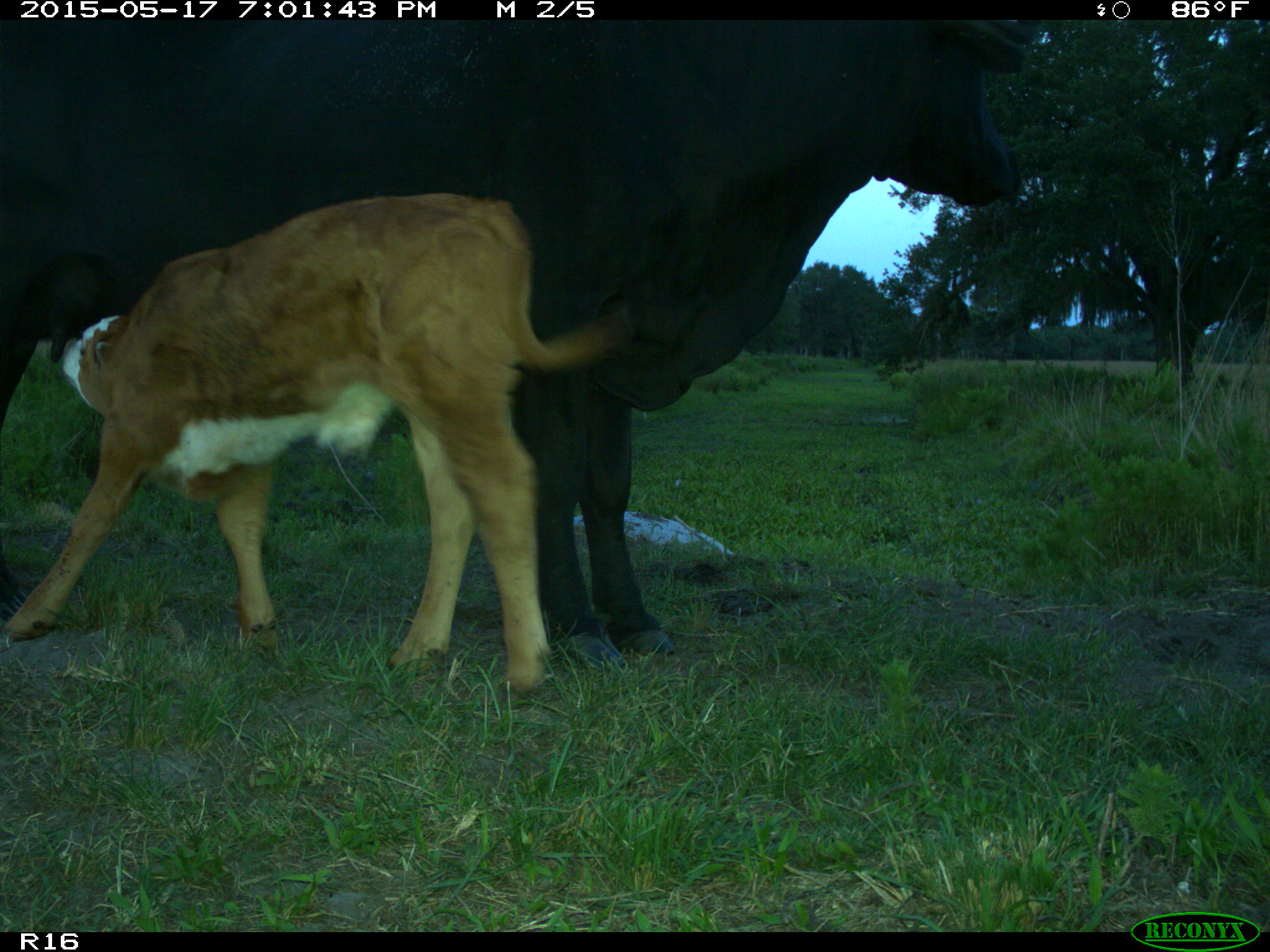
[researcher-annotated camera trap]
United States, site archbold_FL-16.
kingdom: Animalia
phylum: Chordata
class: Mammalia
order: Artiodactyla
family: Bovidae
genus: Bos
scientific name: Bos taurus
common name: domestic cow